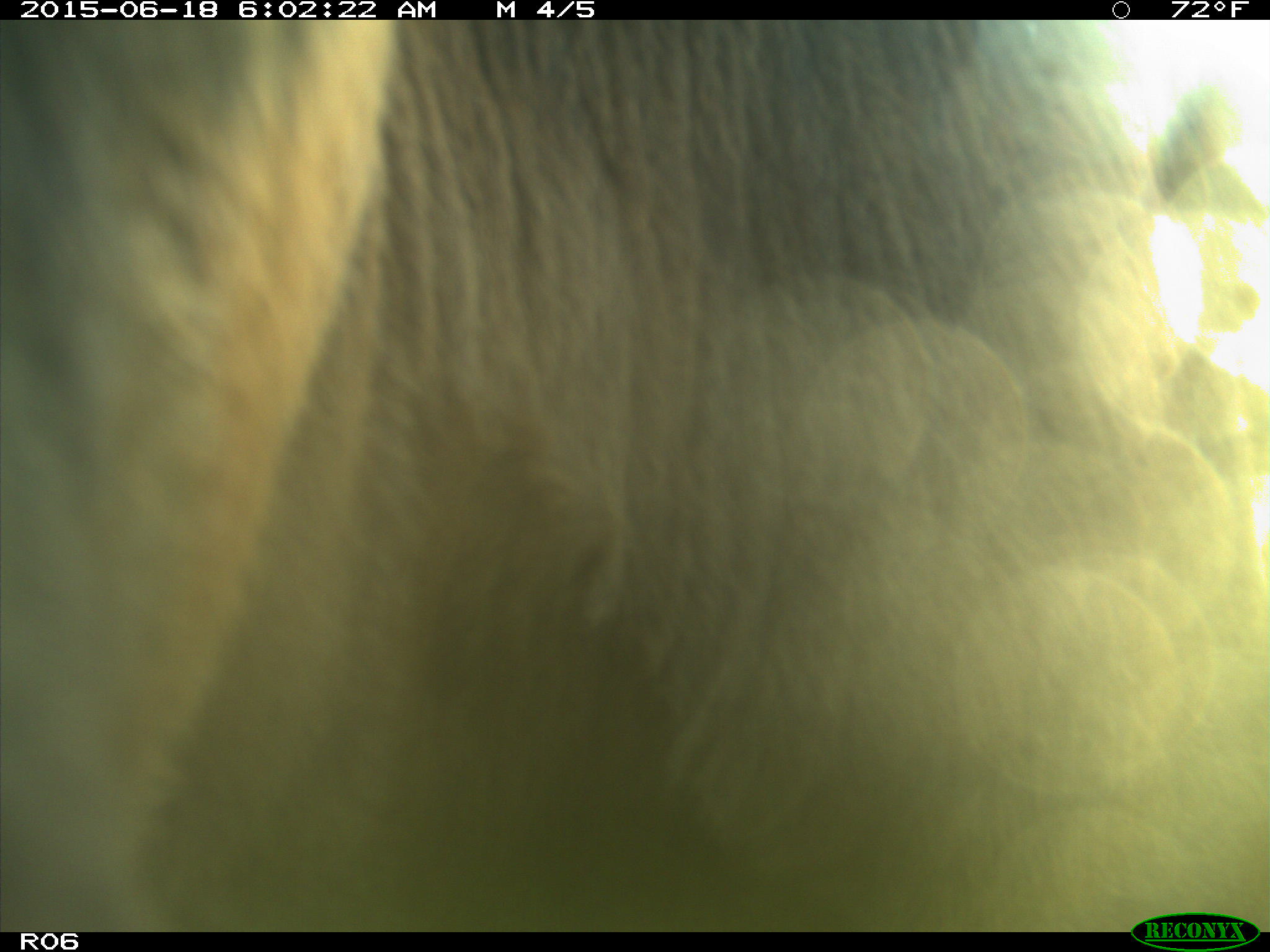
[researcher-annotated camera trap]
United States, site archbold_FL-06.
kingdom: Animalia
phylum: Chordata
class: Mammalia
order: Artiodactyla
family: Bovidae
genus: Bos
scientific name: Bos taurus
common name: domestic cow